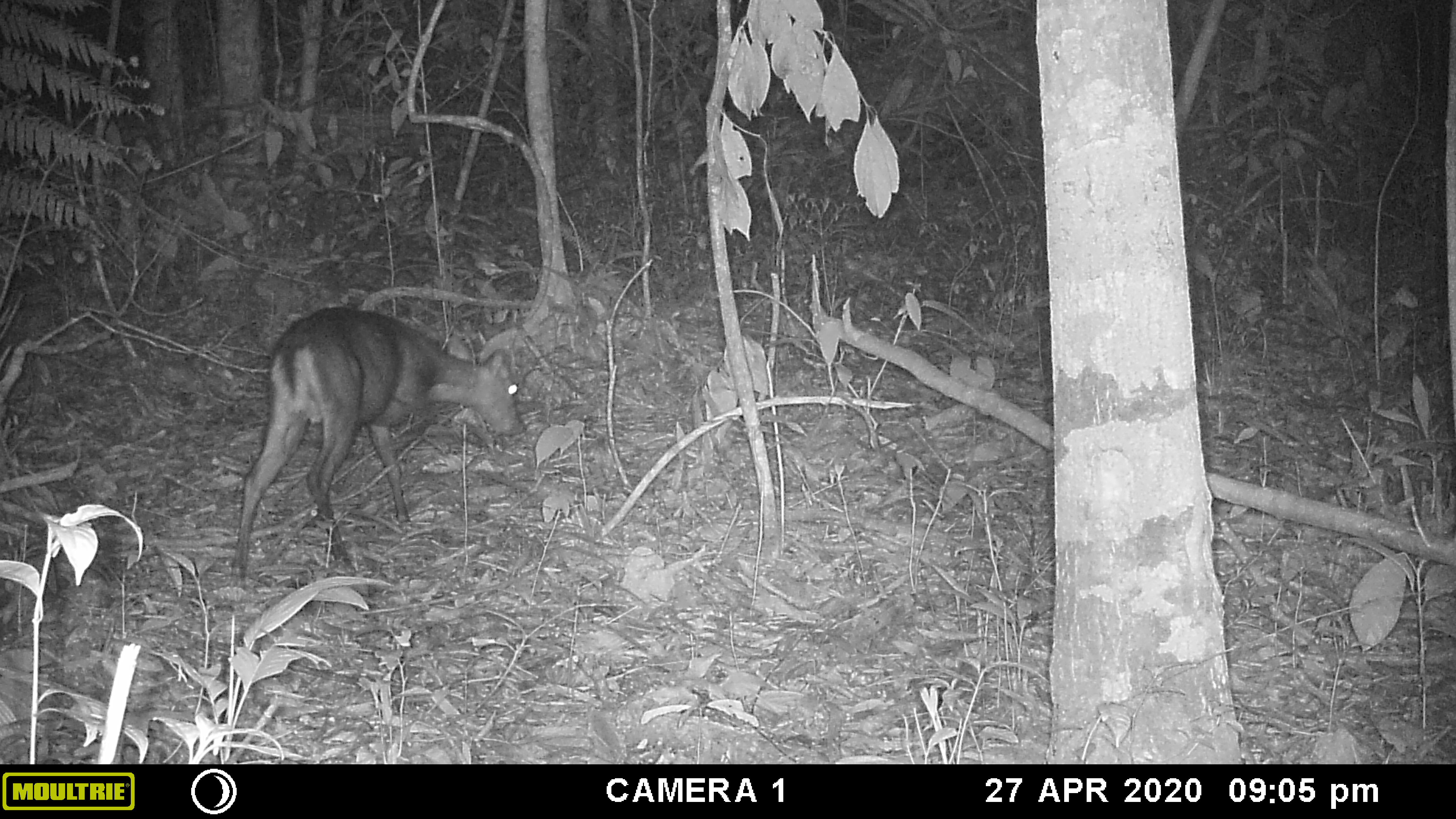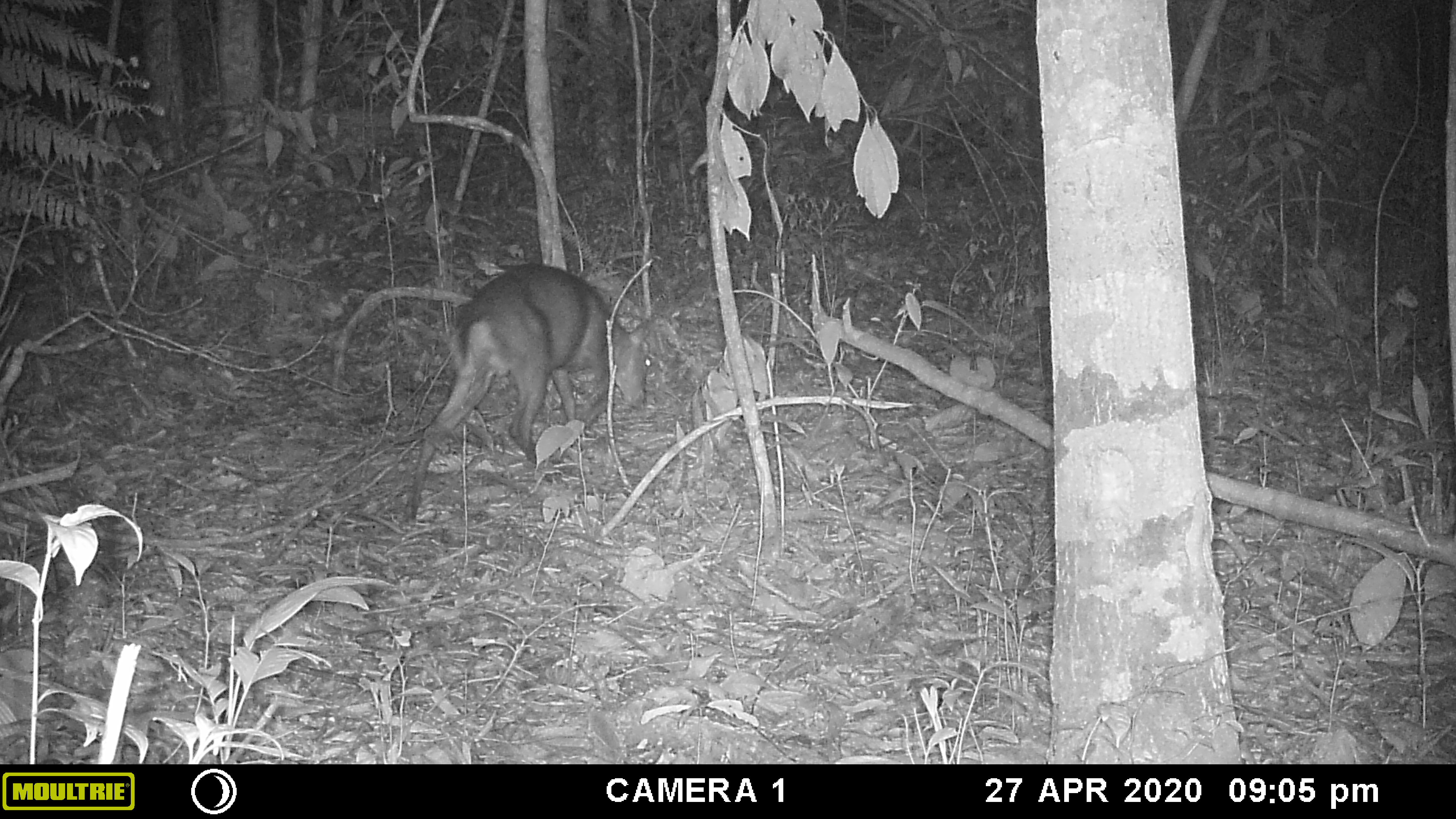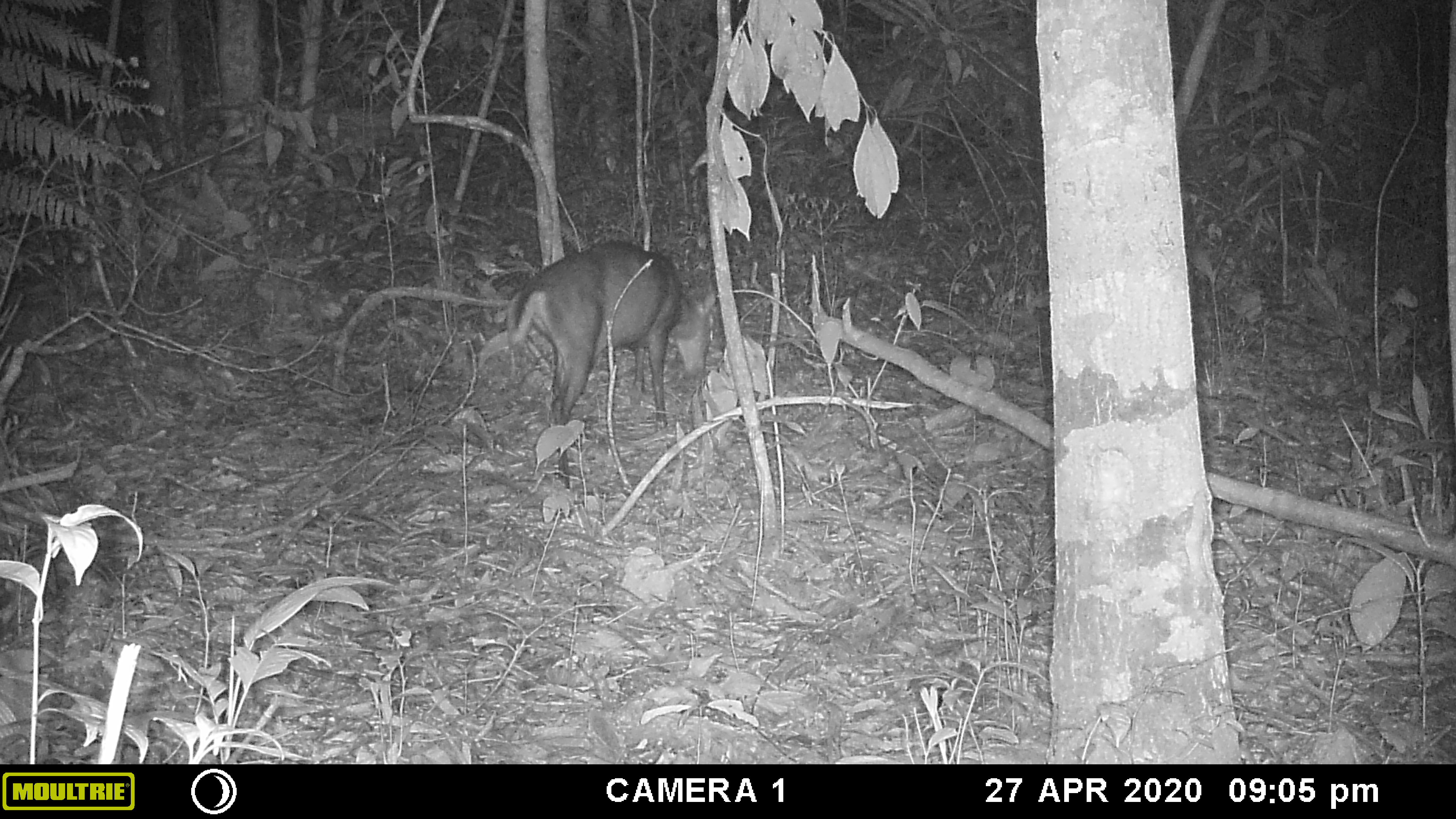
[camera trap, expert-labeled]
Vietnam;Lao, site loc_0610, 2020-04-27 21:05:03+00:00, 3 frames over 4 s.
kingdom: Animalia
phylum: Chordata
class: Mammalia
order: Artiodactyla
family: Cervidae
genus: Muntiacus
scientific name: Muntiacus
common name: muntjacs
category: unidentified muntjac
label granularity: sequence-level